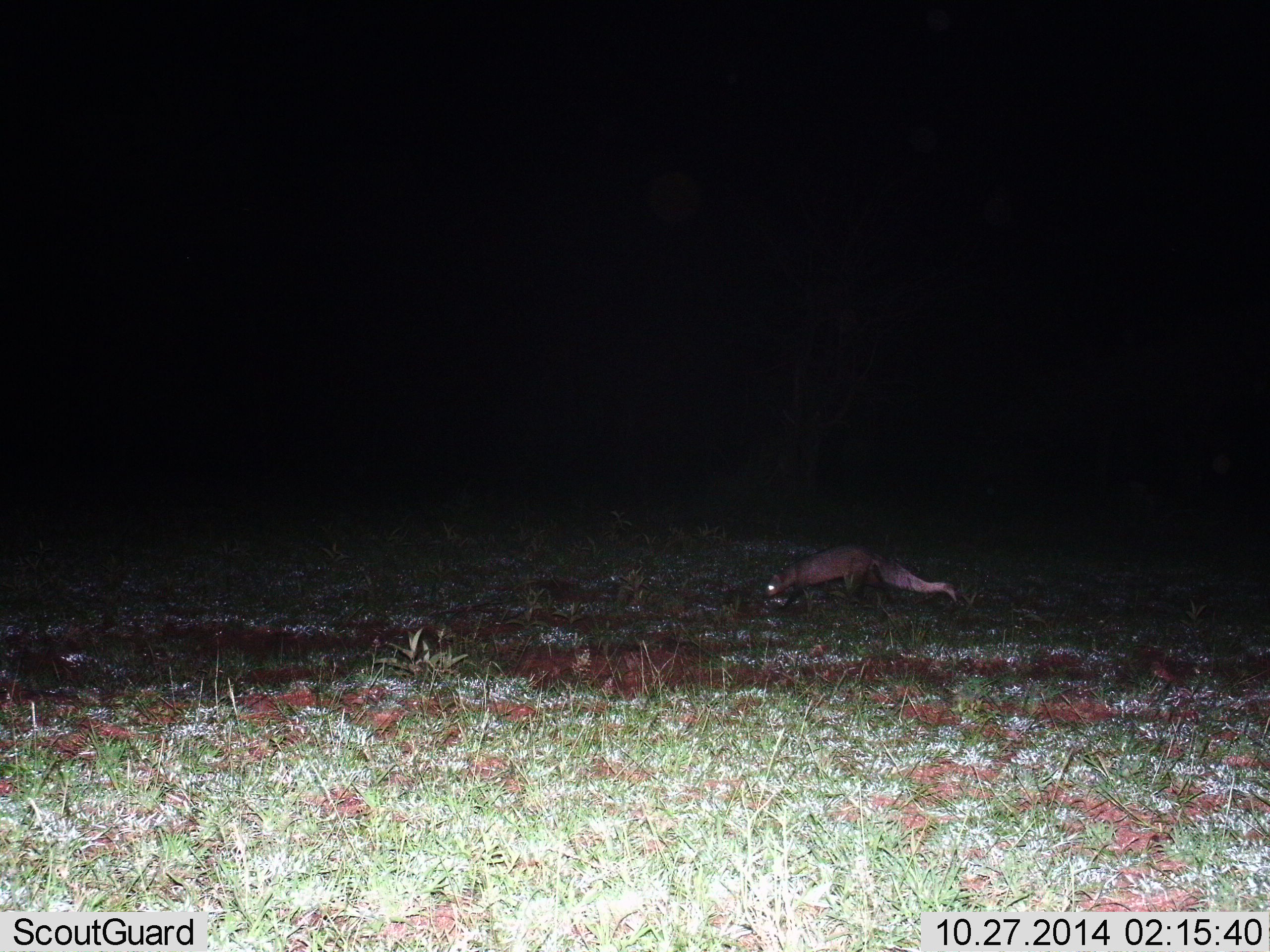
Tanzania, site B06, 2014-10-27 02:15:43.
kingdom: Animalia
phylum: Chordata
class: Mammalia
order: Carnivora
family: Herpestidae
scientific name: Herpestidae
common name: mongoose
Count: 1.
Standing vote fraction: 20%.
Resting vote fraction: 0%.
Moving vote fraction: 80%.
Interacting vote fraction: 0%.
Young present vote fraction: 0%.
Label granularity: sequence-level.